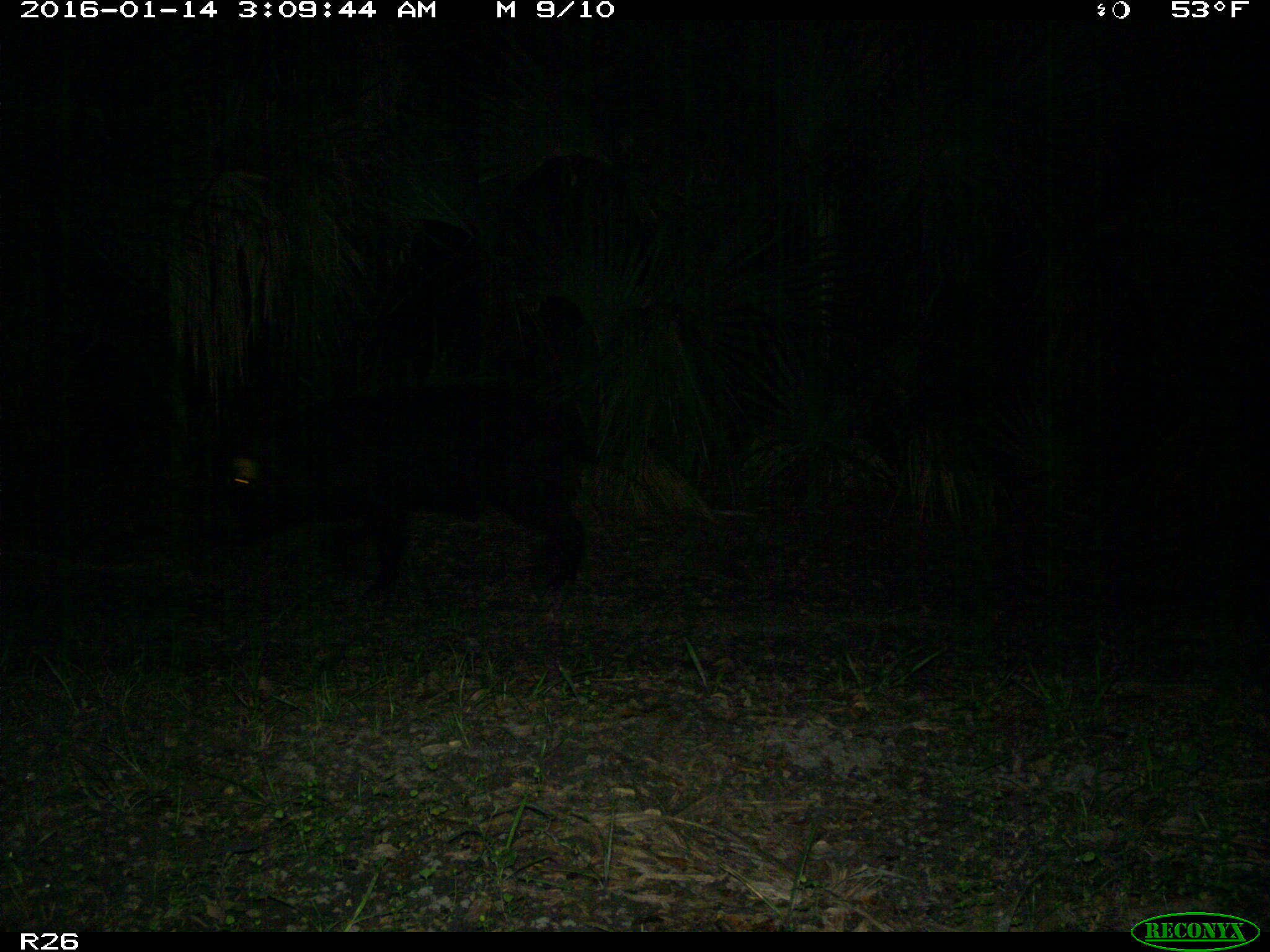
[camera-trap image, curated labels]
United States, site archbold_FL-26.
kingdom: Animalia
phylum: Chordata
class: Mammalia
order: Artiodactyla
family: Suidae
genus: Sus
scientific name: Sus scrofa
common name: wild boar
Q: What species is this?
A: Sus scrofa (wild boar).